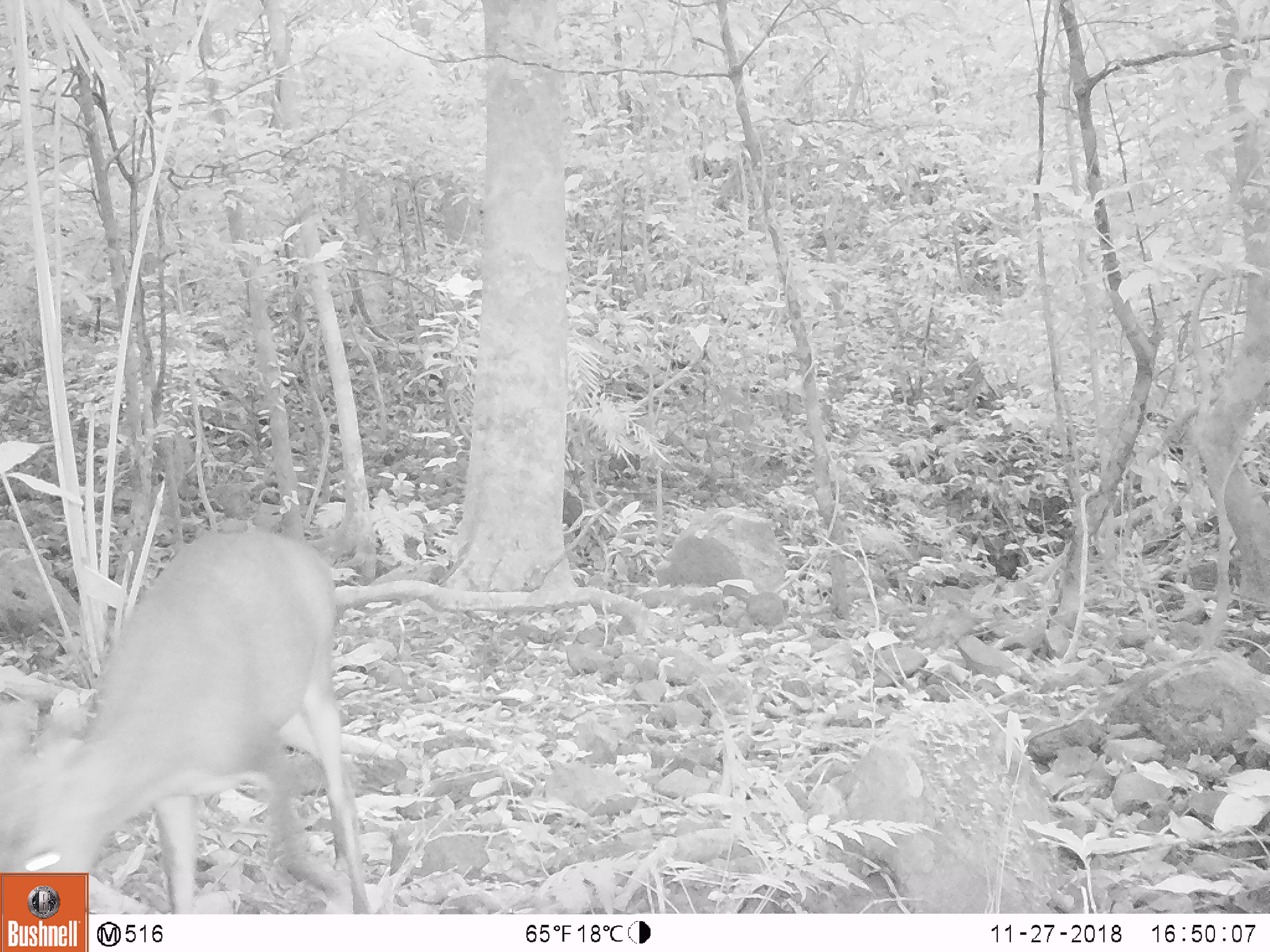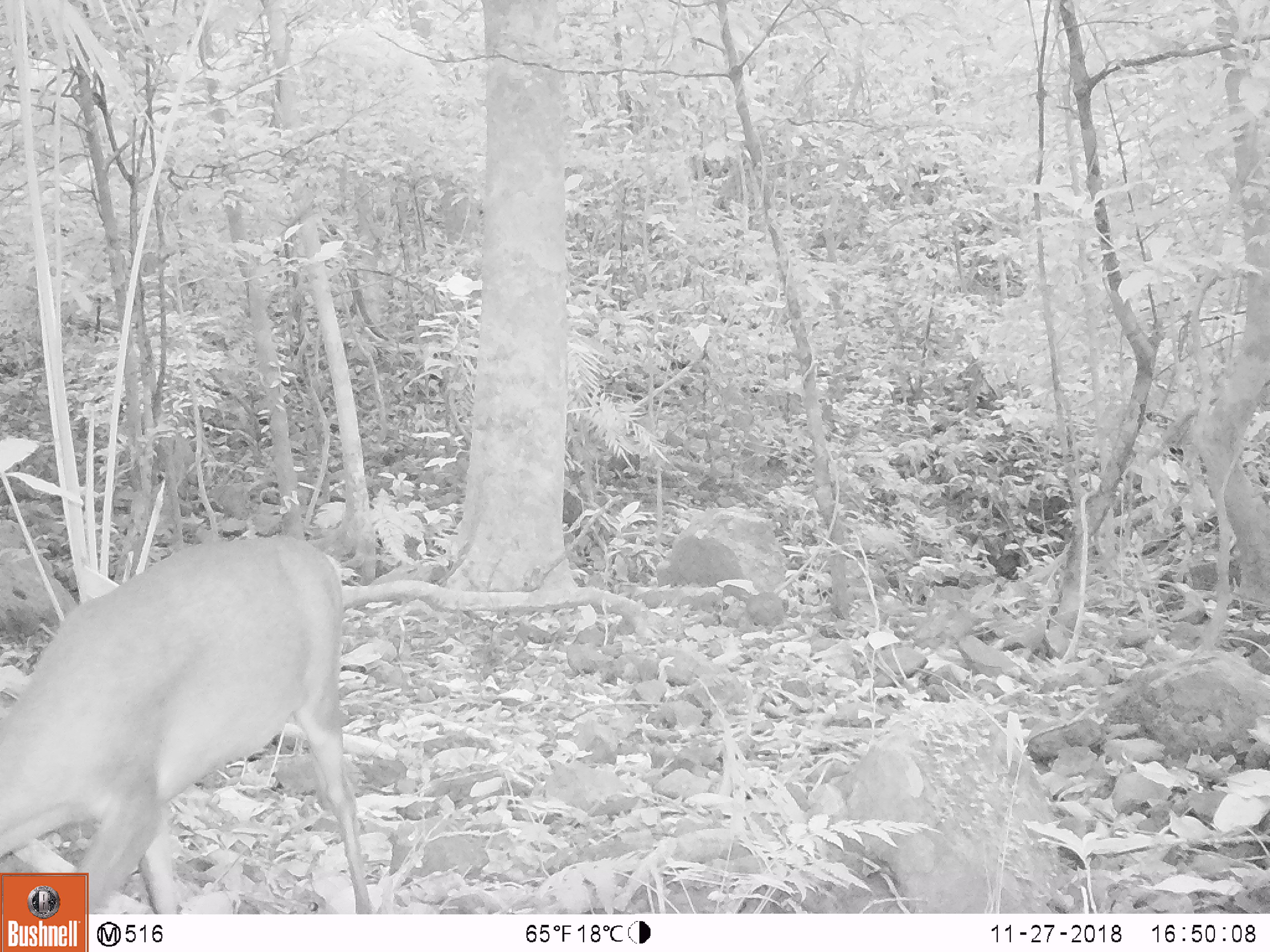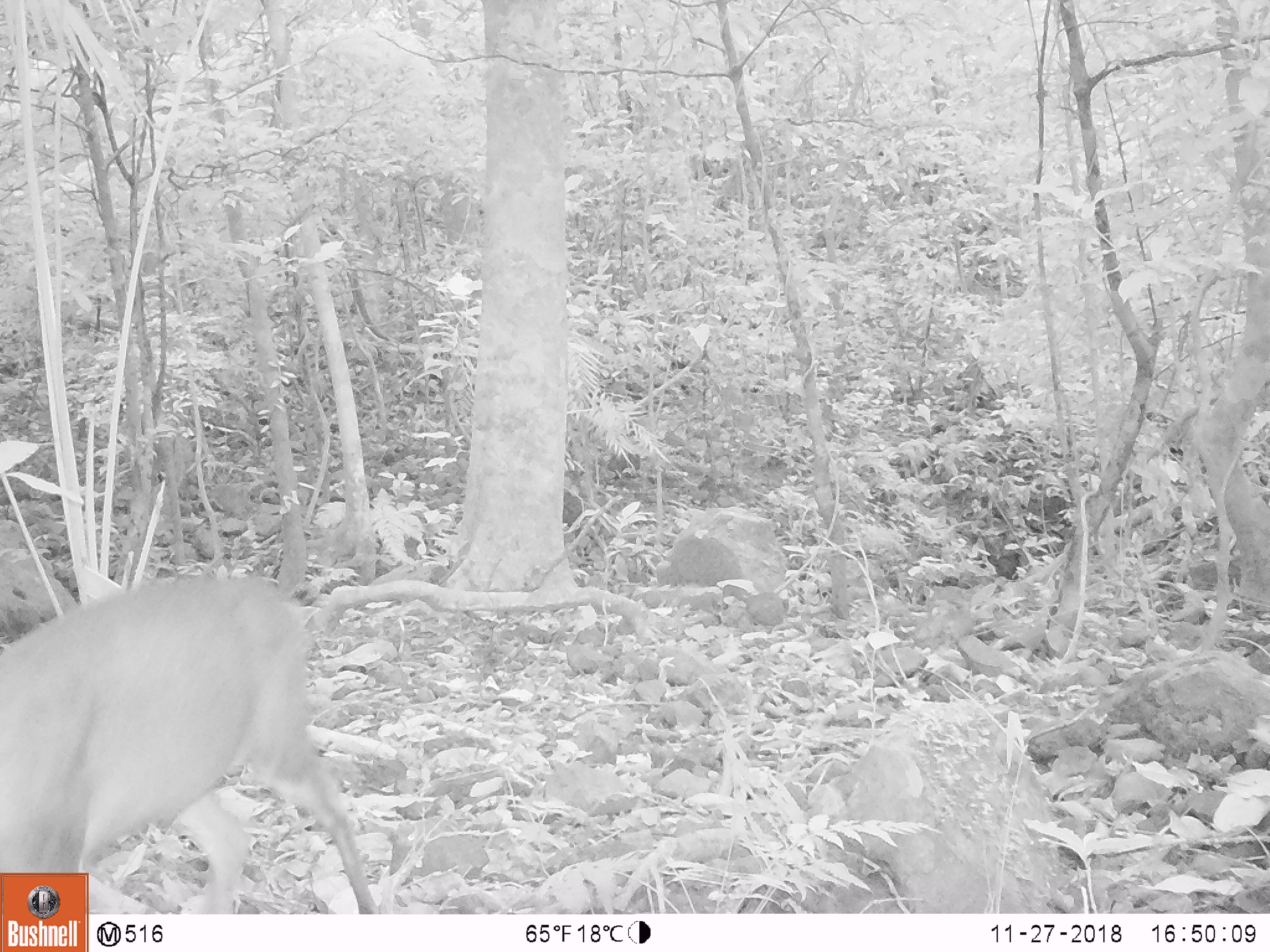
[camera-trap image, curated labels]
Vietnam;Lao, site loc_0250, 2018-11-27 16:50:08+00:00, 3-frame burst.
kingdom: Animalia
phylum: Chordata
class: Mammalia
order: Artiodactyla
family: Cervidae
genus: Muntiacus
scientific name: Muntiacus vuquangensis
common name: large-antlered muntjac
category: large antlered muntjac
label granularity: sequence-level